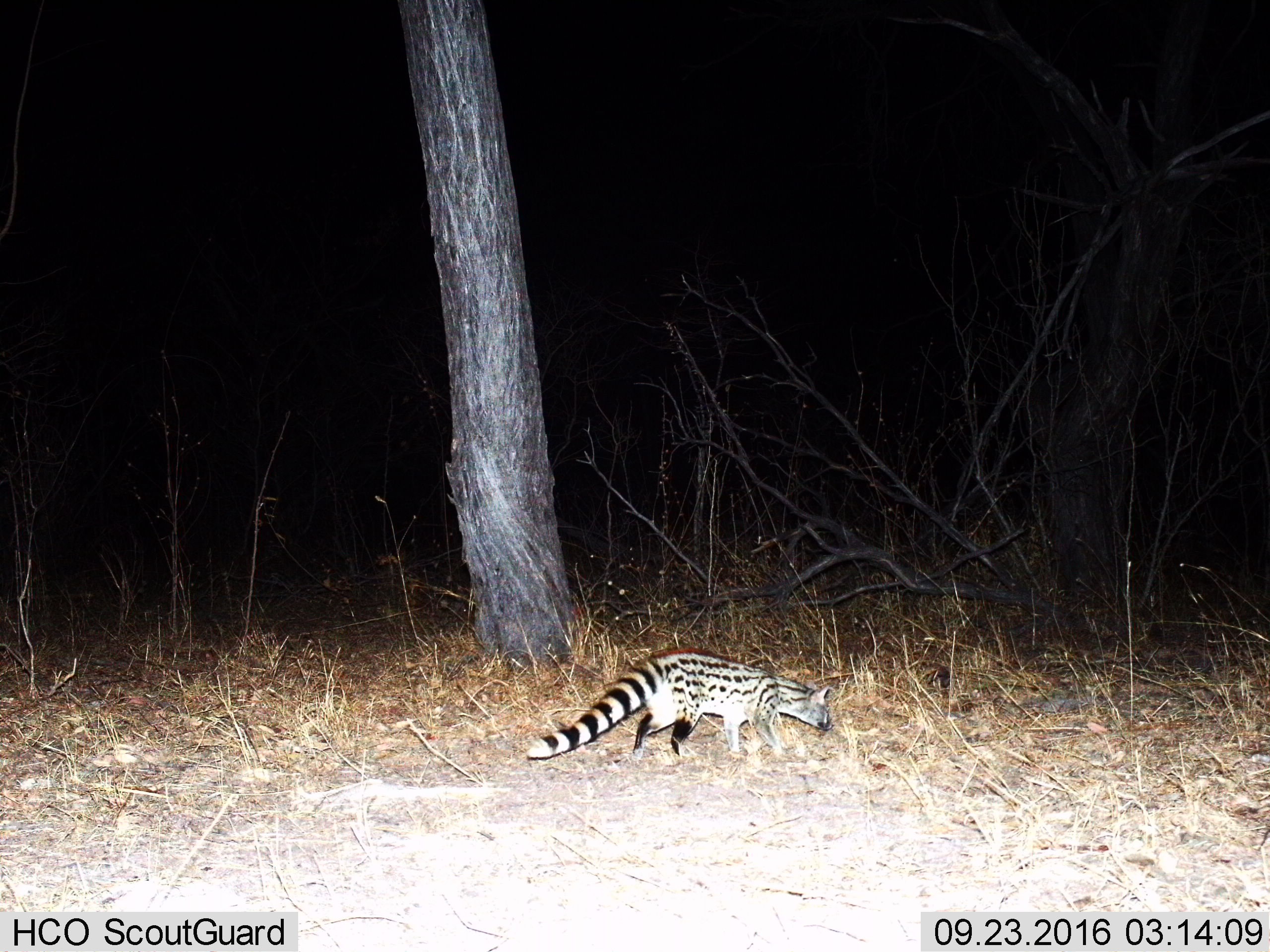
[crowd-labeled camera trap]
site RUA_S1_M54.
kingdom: Animalia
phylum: Chordata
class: Mammalia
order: Carnivora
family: Viverridae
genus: Genetta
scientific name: Genetta genetta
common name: small-spotted genet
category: genetcommonsmallspotted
Genetcommonsmallspotted (small-spotted genet) (Genetta genetta), count 1. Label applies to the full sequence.